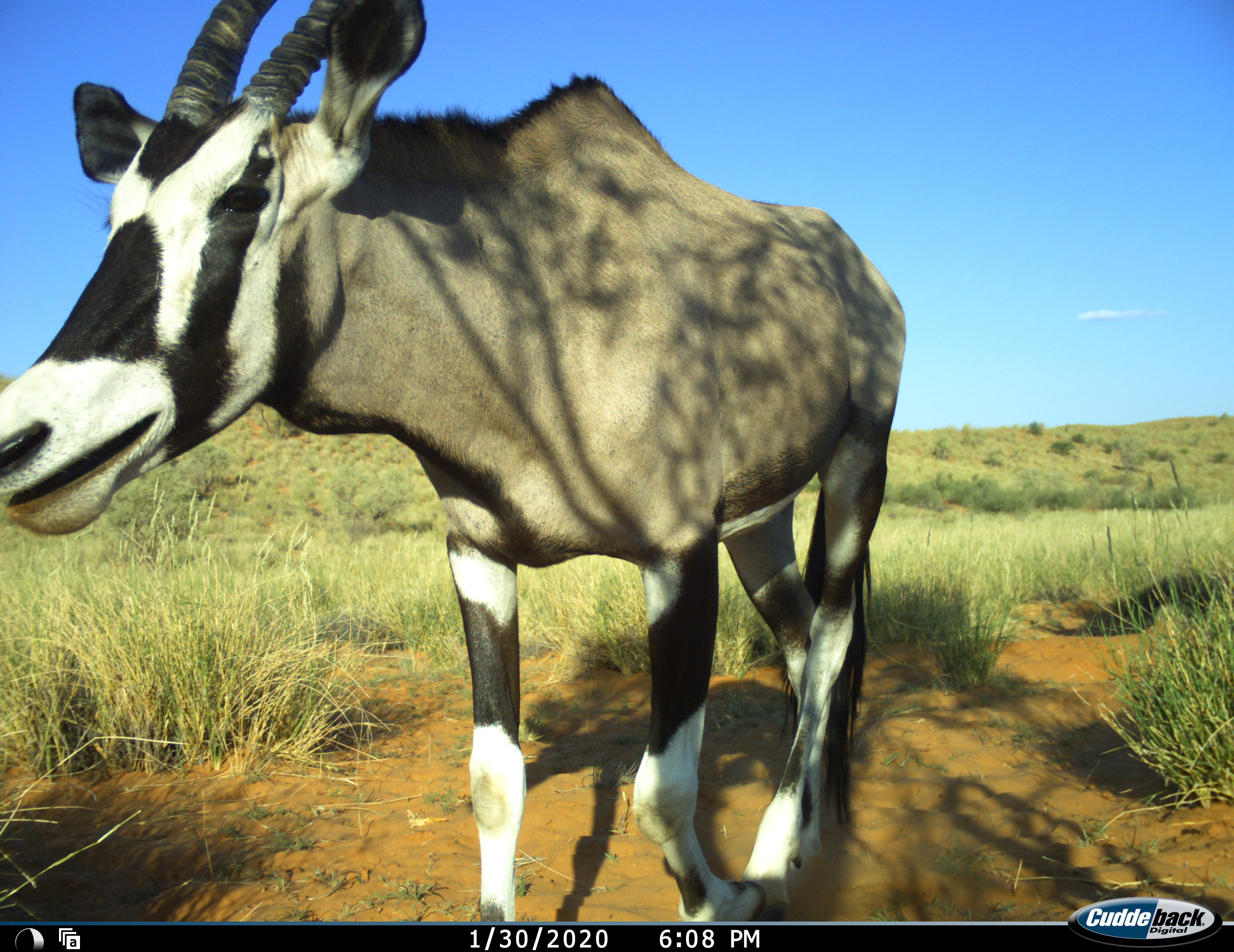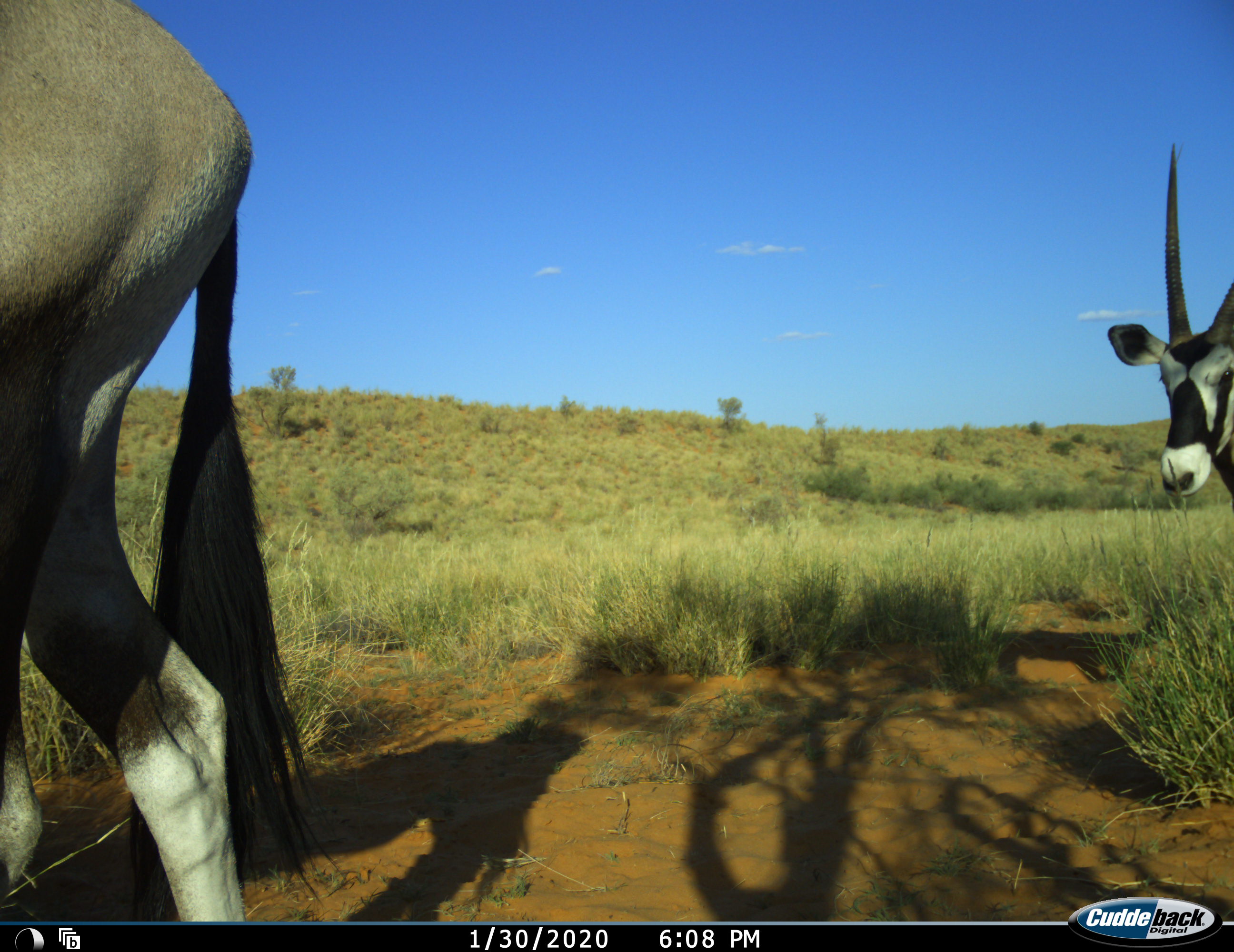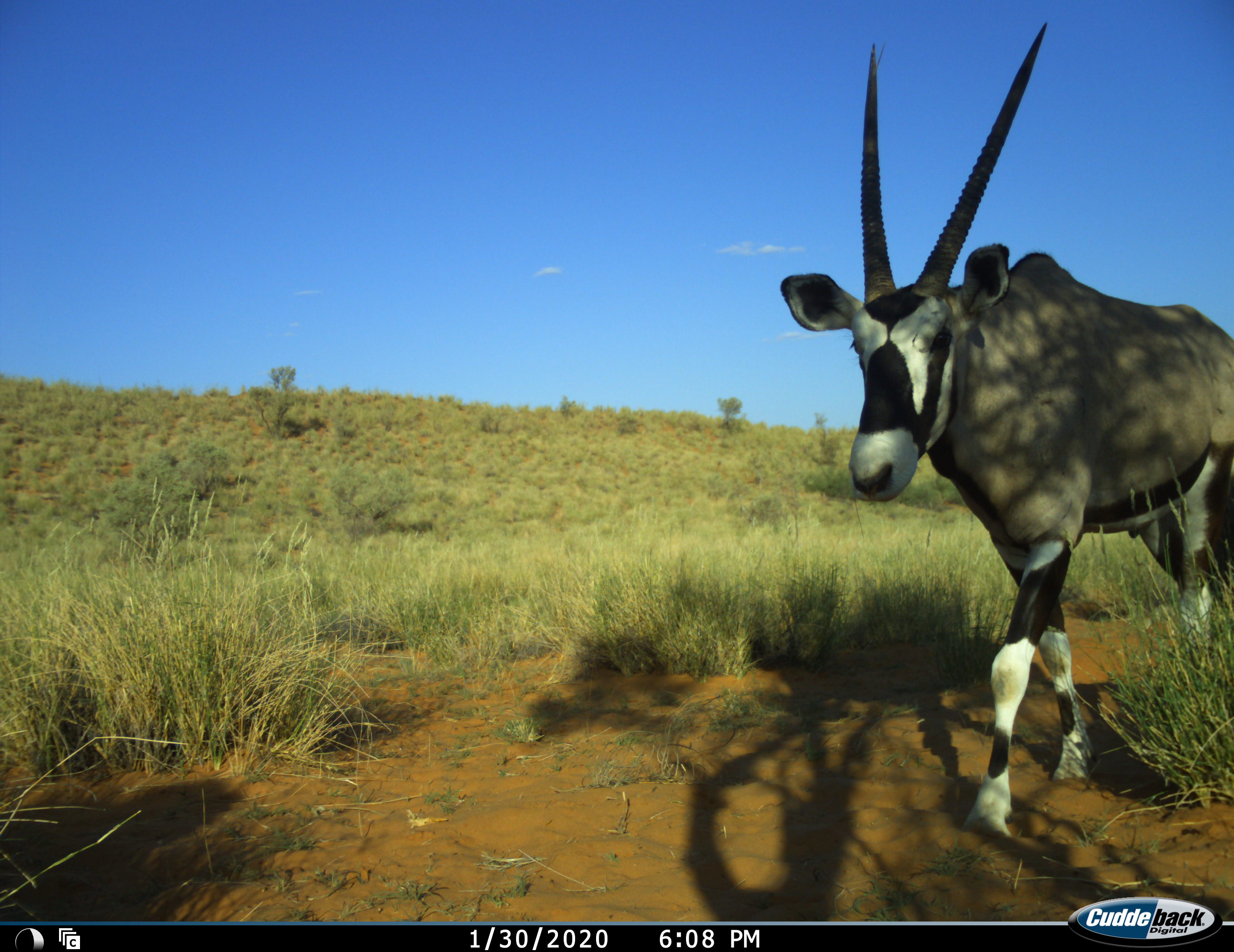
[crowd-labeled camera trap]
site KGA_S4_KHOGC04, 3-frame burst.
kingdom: Animalia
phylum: Chordata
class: Mammalia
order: Artiodactyla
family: Bovidae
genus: Oryx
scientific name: Oryx gazella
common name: gemsbok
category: oryx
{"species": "oryx (gemsbok) (Oryx gazella)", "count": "2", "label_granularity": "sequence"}